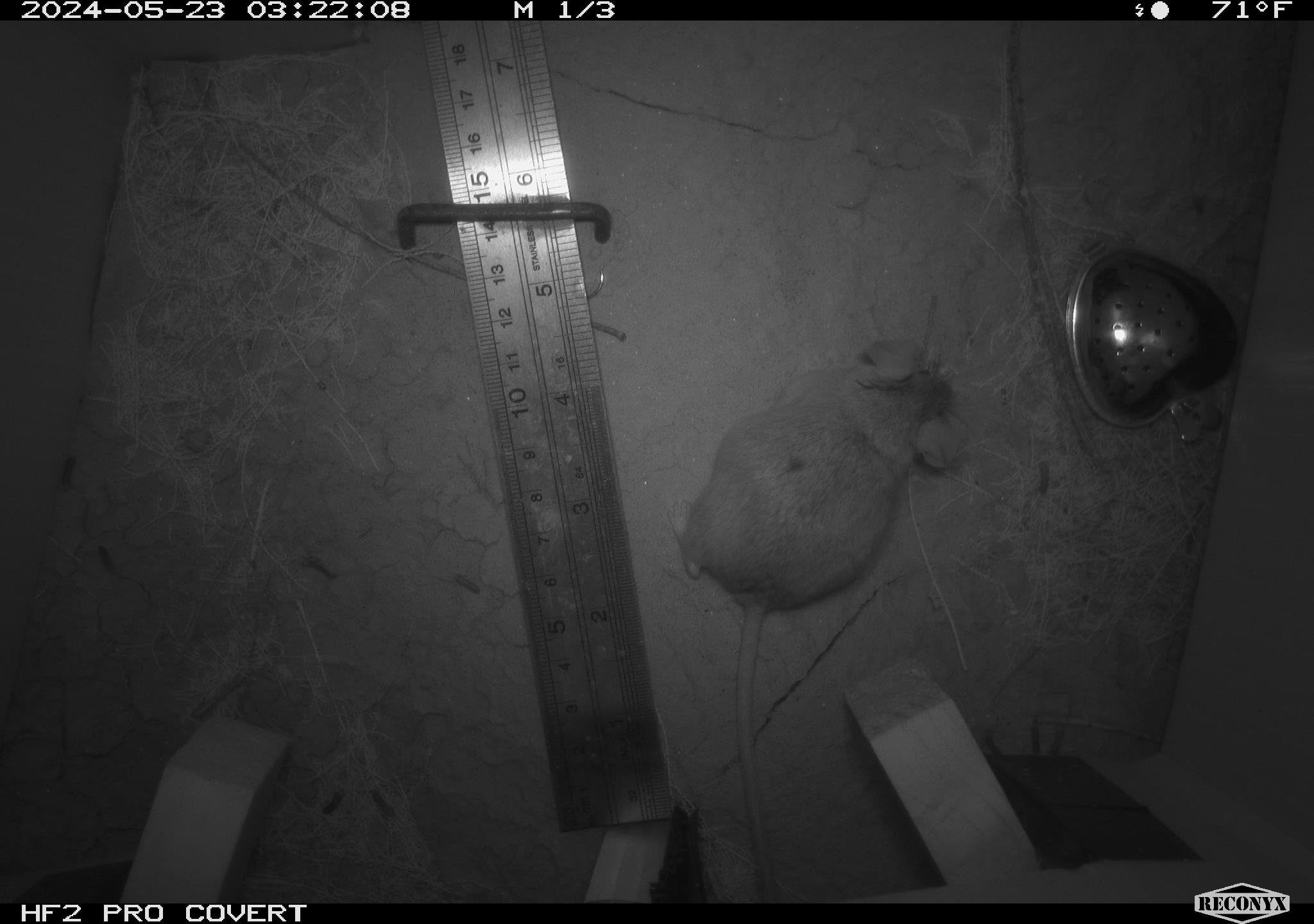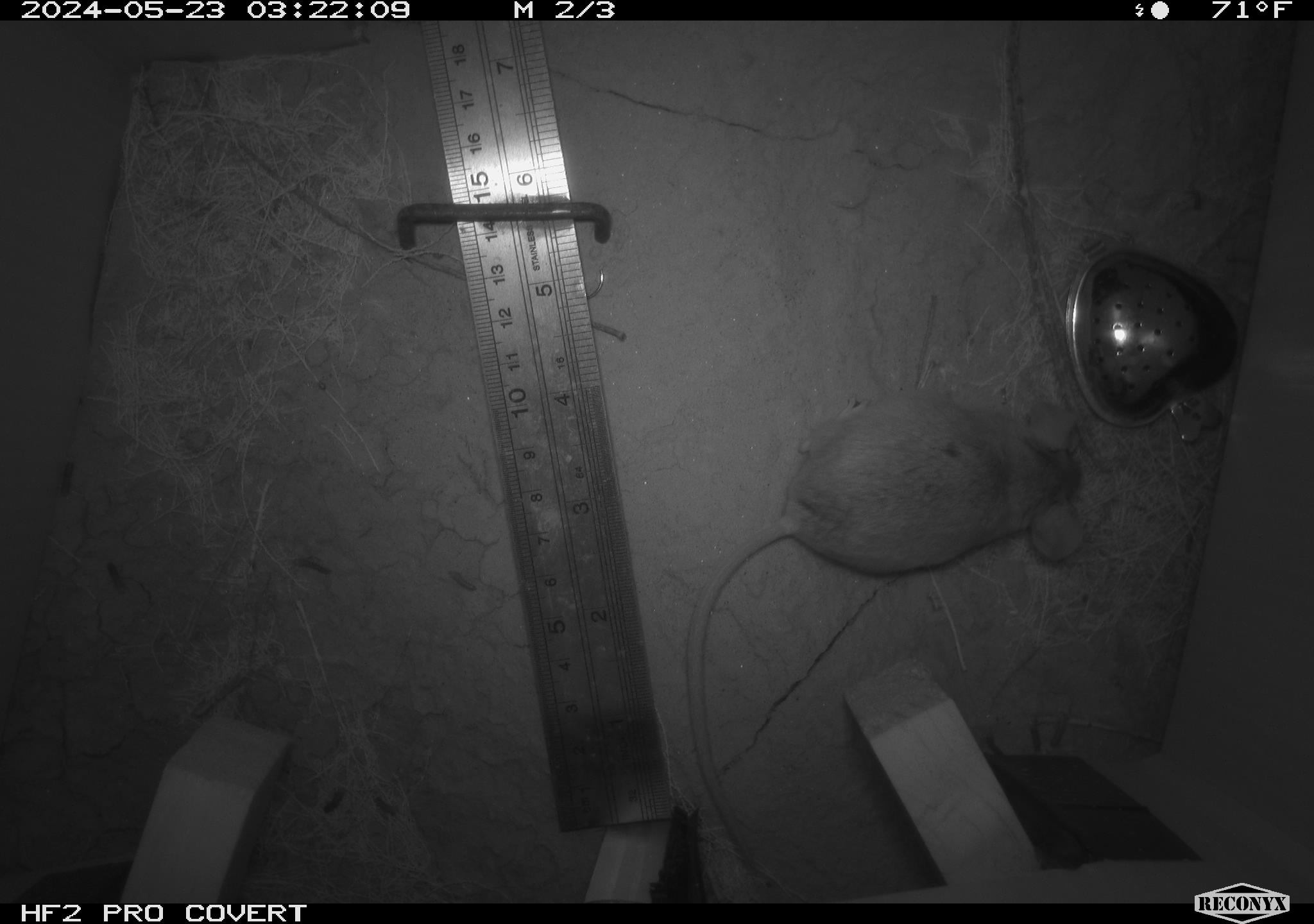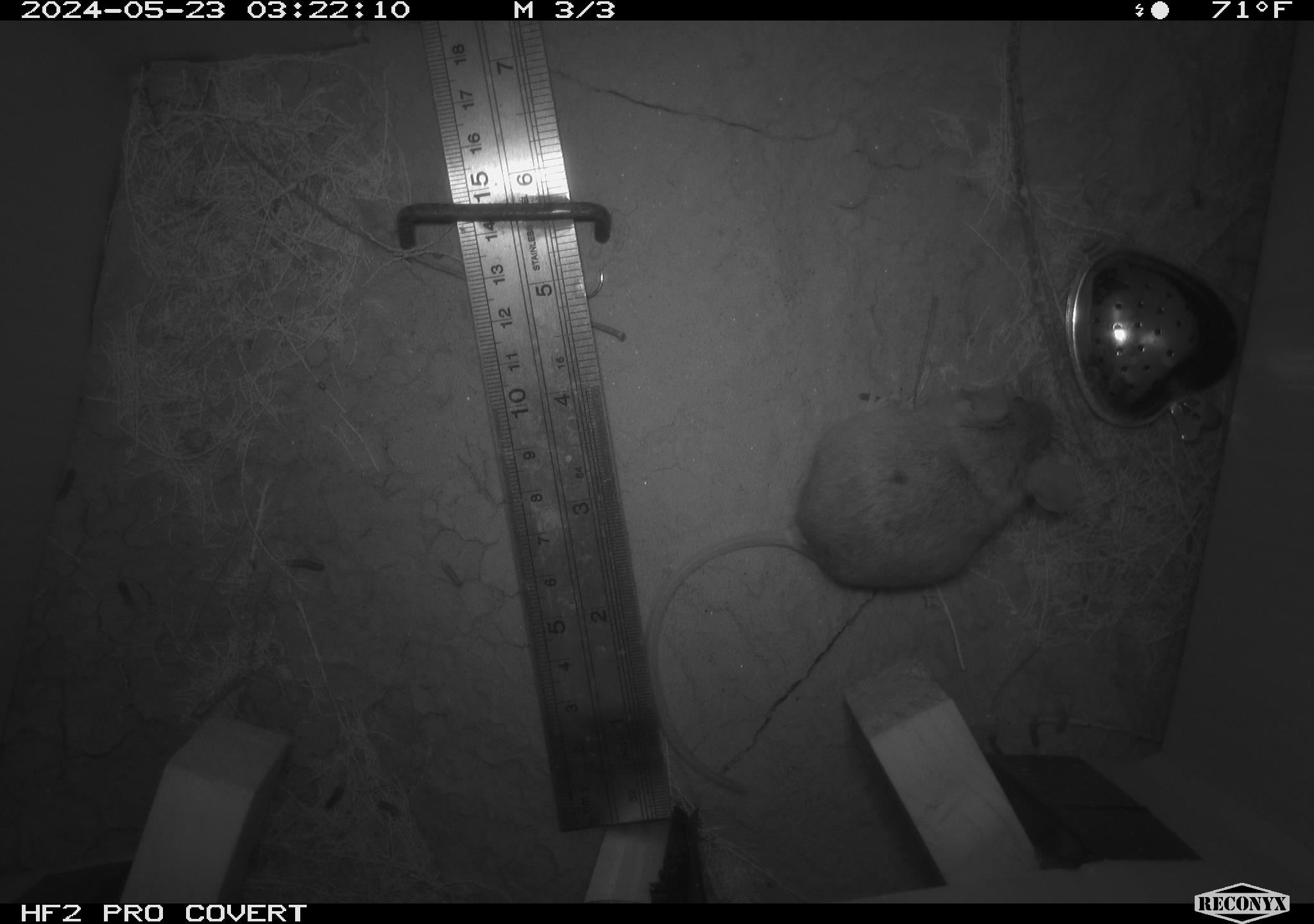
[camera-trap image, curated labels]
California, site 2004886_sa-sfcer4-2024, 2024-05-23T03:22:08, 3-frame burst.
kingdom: Animalia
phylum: Chordata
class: Mammalia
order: Rodentia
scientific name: Rodentia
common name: mouse species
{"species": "mouse species (Rodentia)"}